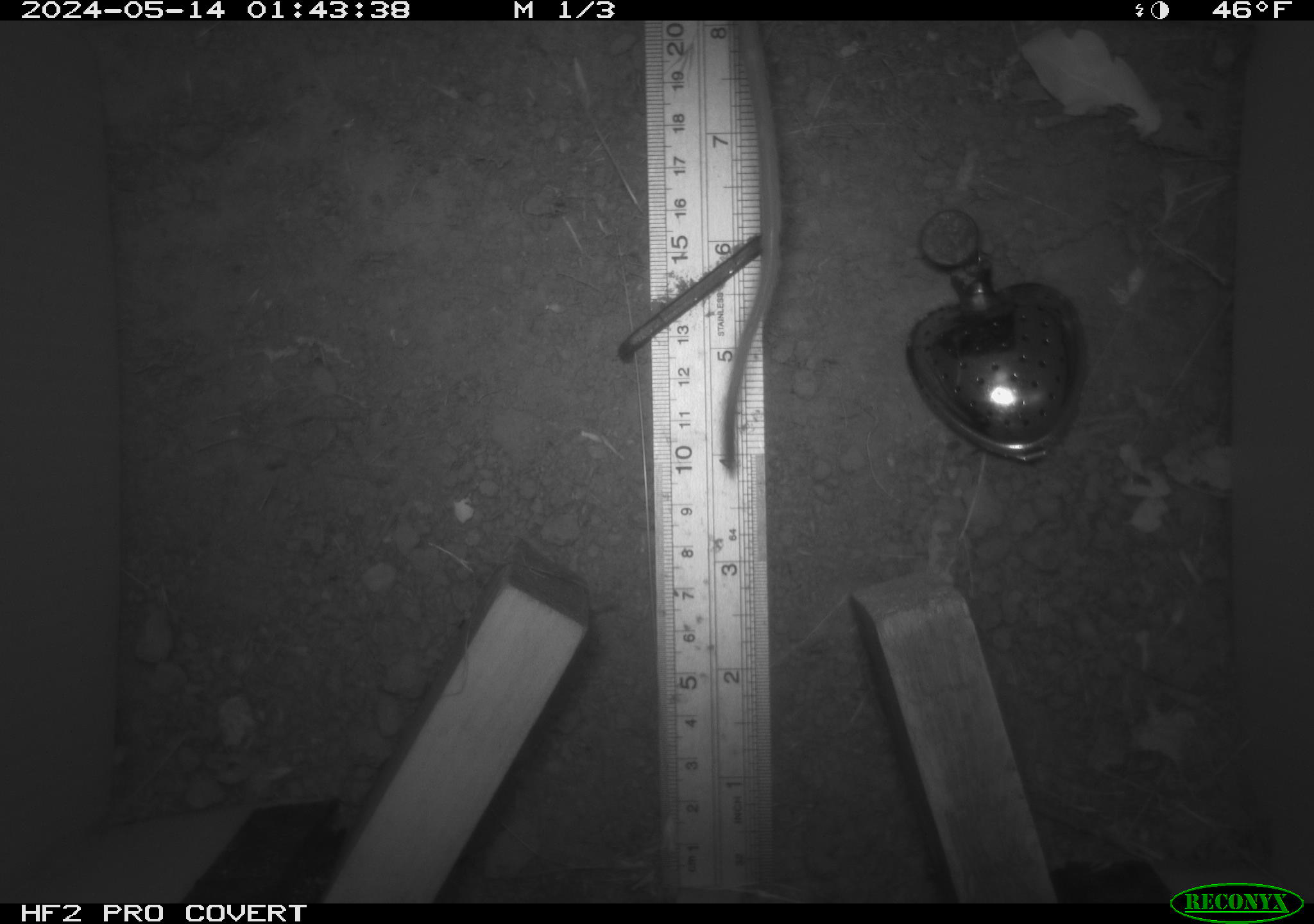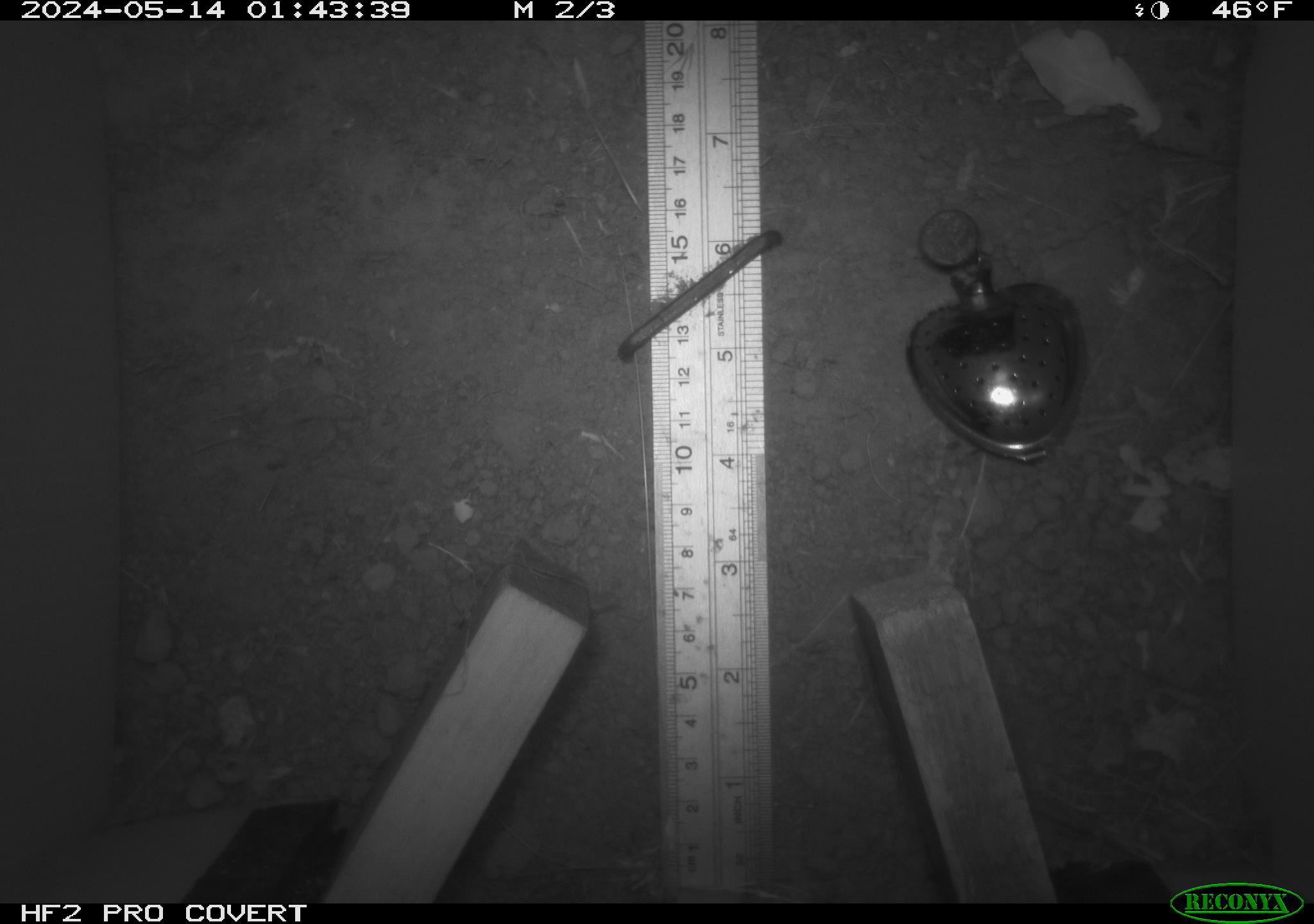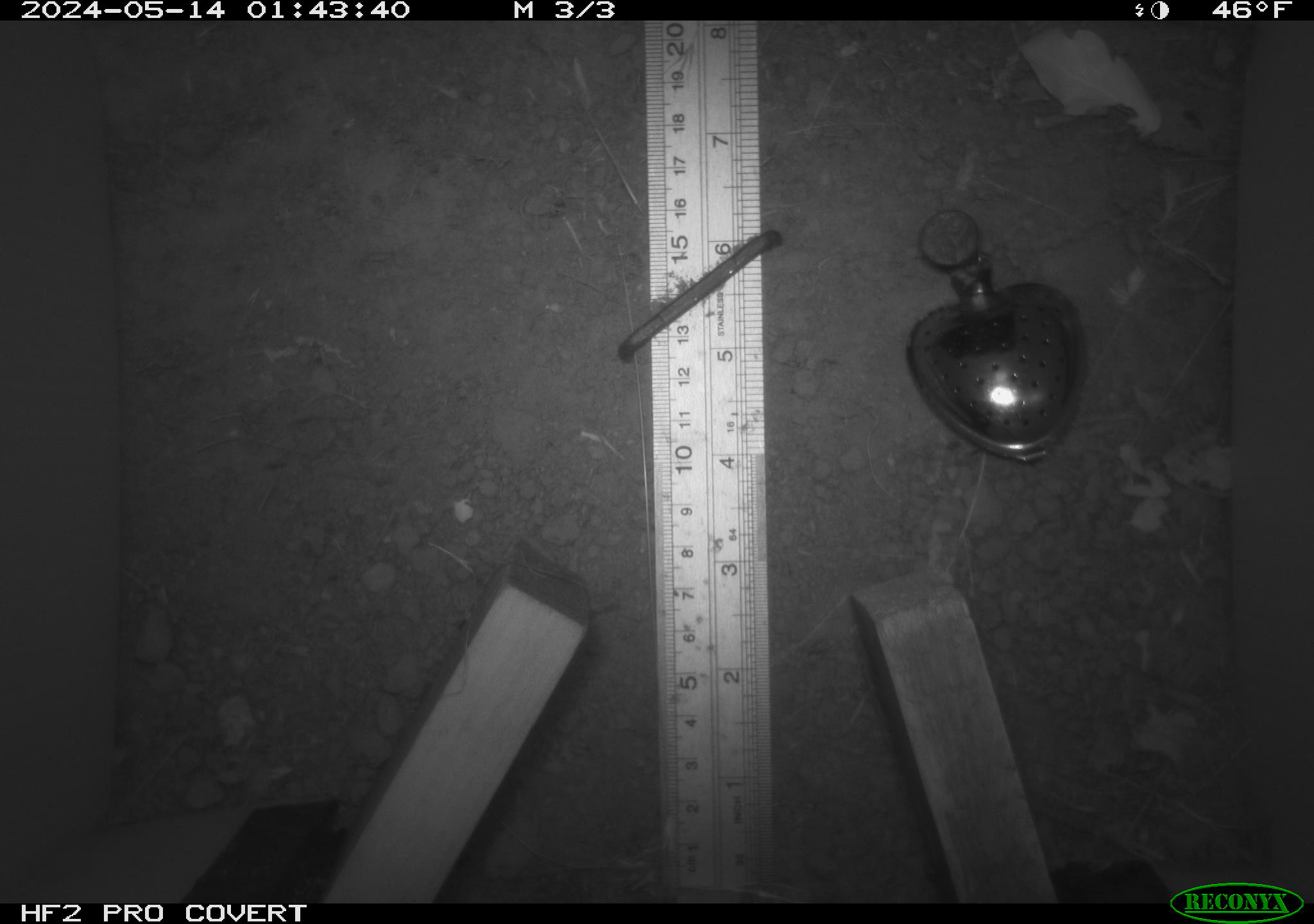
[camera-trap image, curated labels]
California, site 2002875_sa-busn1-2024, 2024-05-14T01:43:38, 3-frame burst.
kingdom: Animalia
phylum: Chordata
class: Mammalia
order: Rodentia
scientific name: Rodentia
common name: rodent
Rodent (Rodentia).